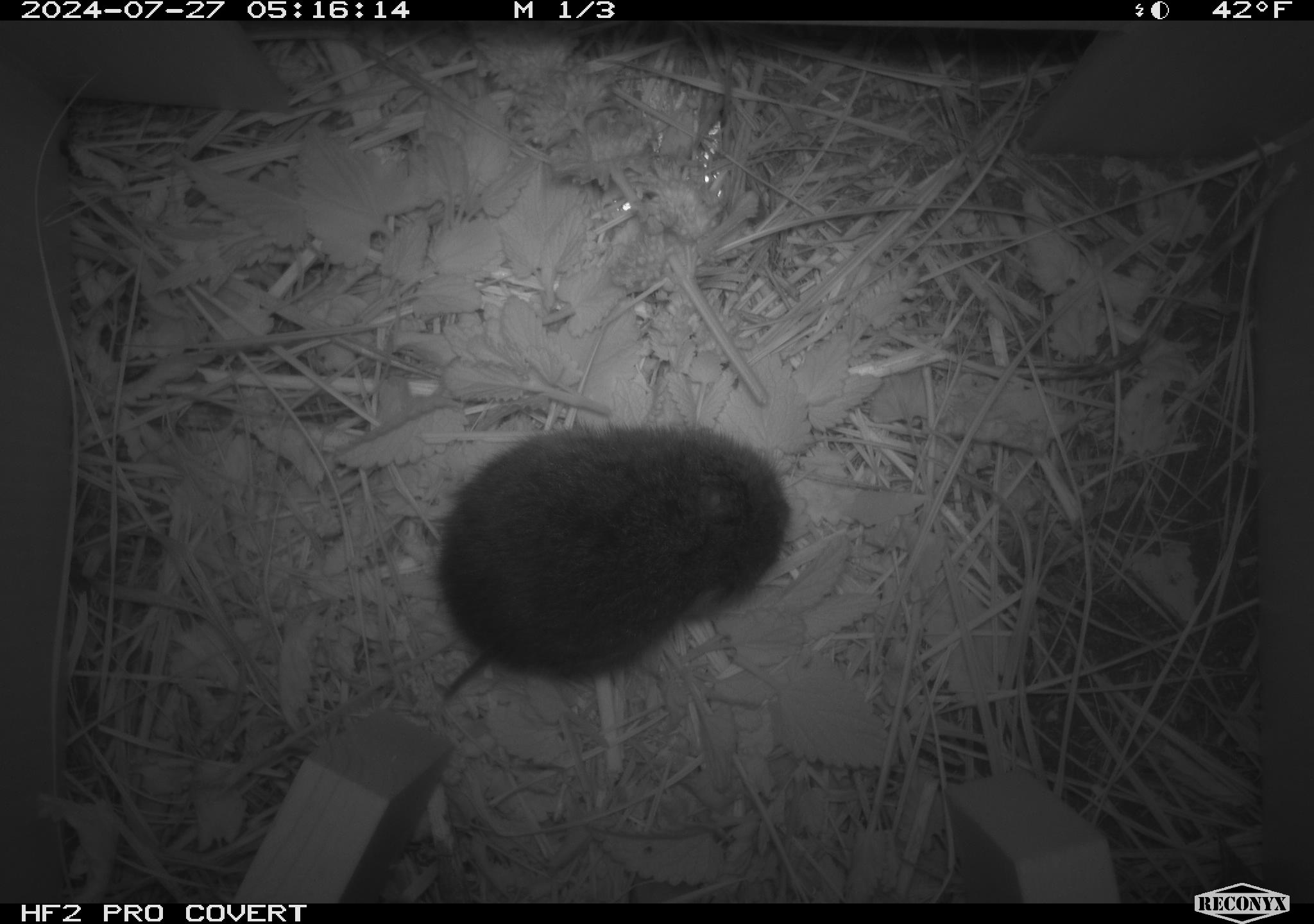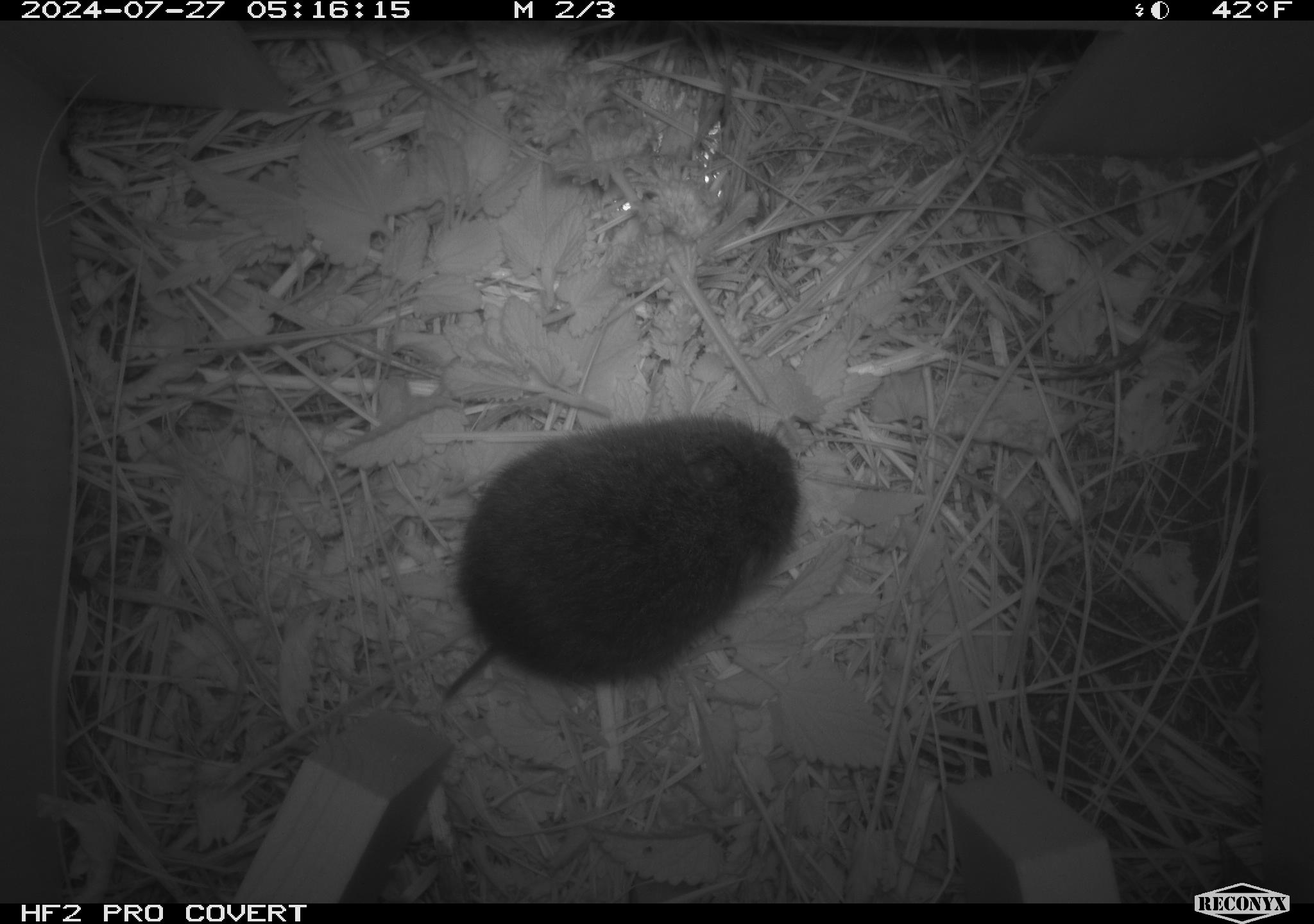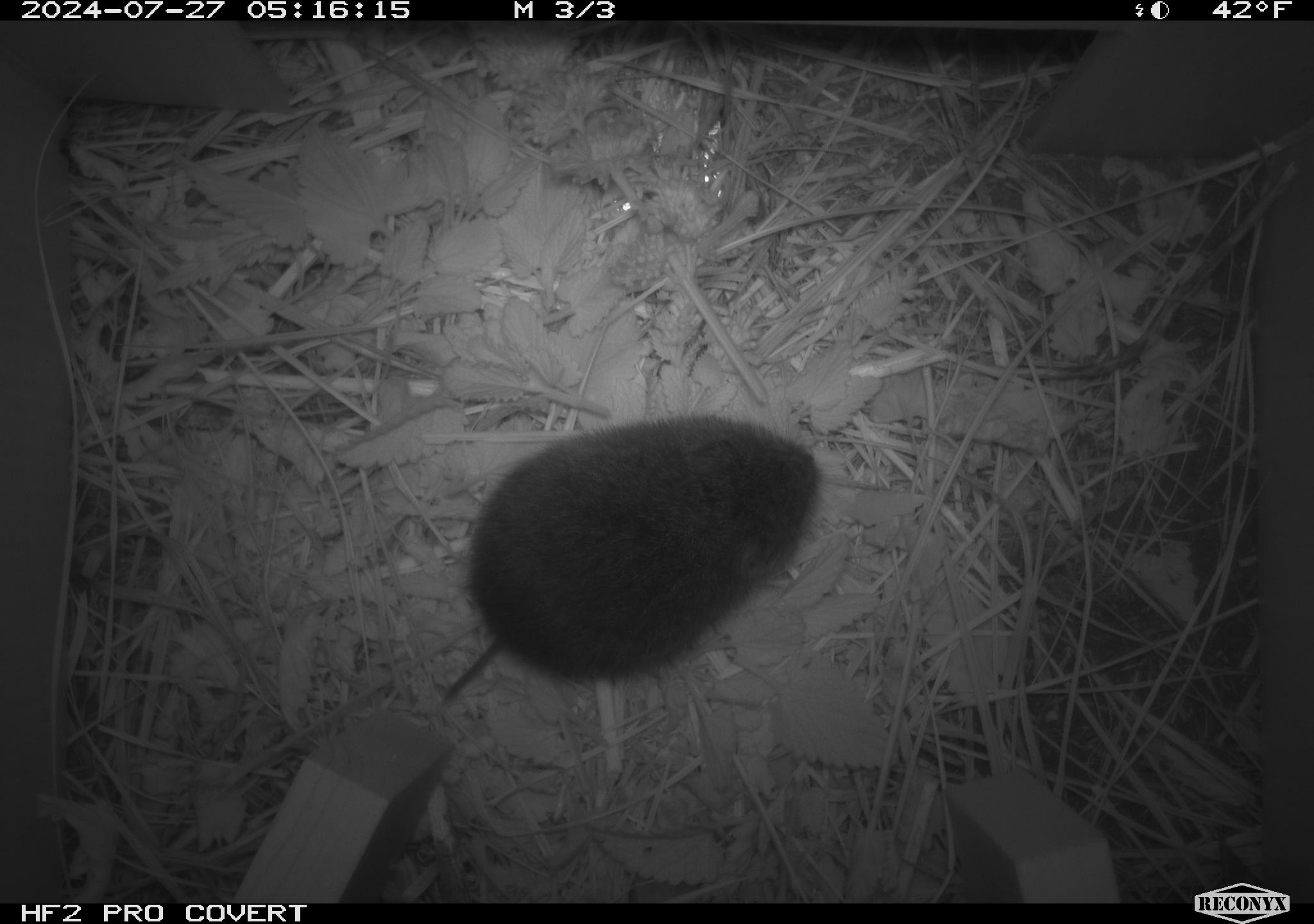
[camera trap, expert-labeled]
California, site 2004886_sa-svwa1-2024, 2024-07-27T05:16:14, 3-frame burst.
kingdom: Animalia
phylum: Chordata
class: Mammalia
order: Rodentia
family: Cricetidae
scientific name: Arvicolinae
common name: voles, lemmings, and muskrats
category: arvicolinae subfamily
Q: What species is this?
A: Arvicolinae subfamily (voles, lemmings, and muskrats) (Arvicolinae).